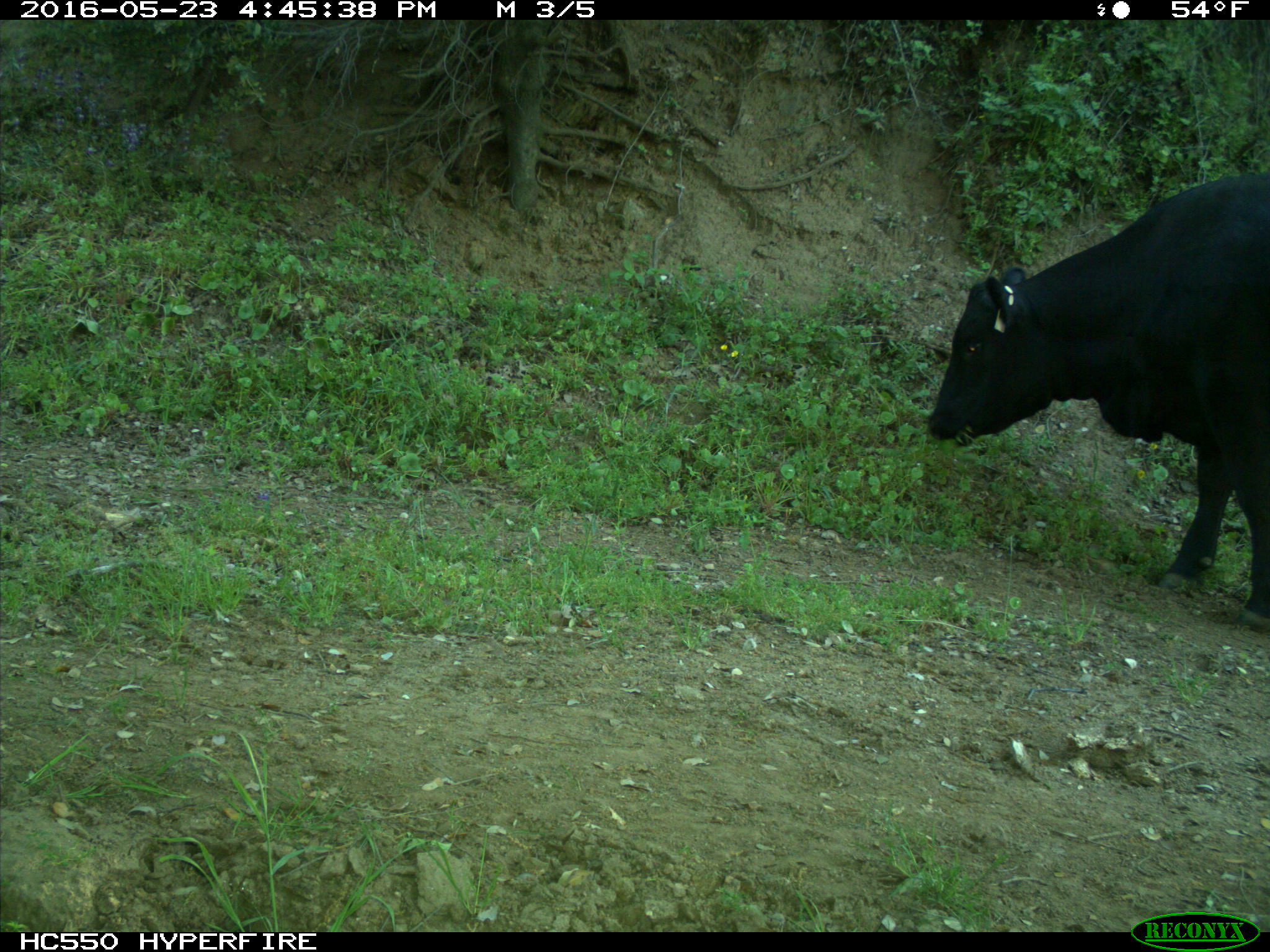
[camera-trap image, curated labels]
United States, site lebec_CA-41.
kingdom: Animalia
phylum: Chordata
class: Mammalia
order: Artiodactyla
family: Bovidae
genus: Bos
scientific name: Bos taurus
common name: domestic cow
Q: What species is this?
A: Bos taurus (domestic cow).